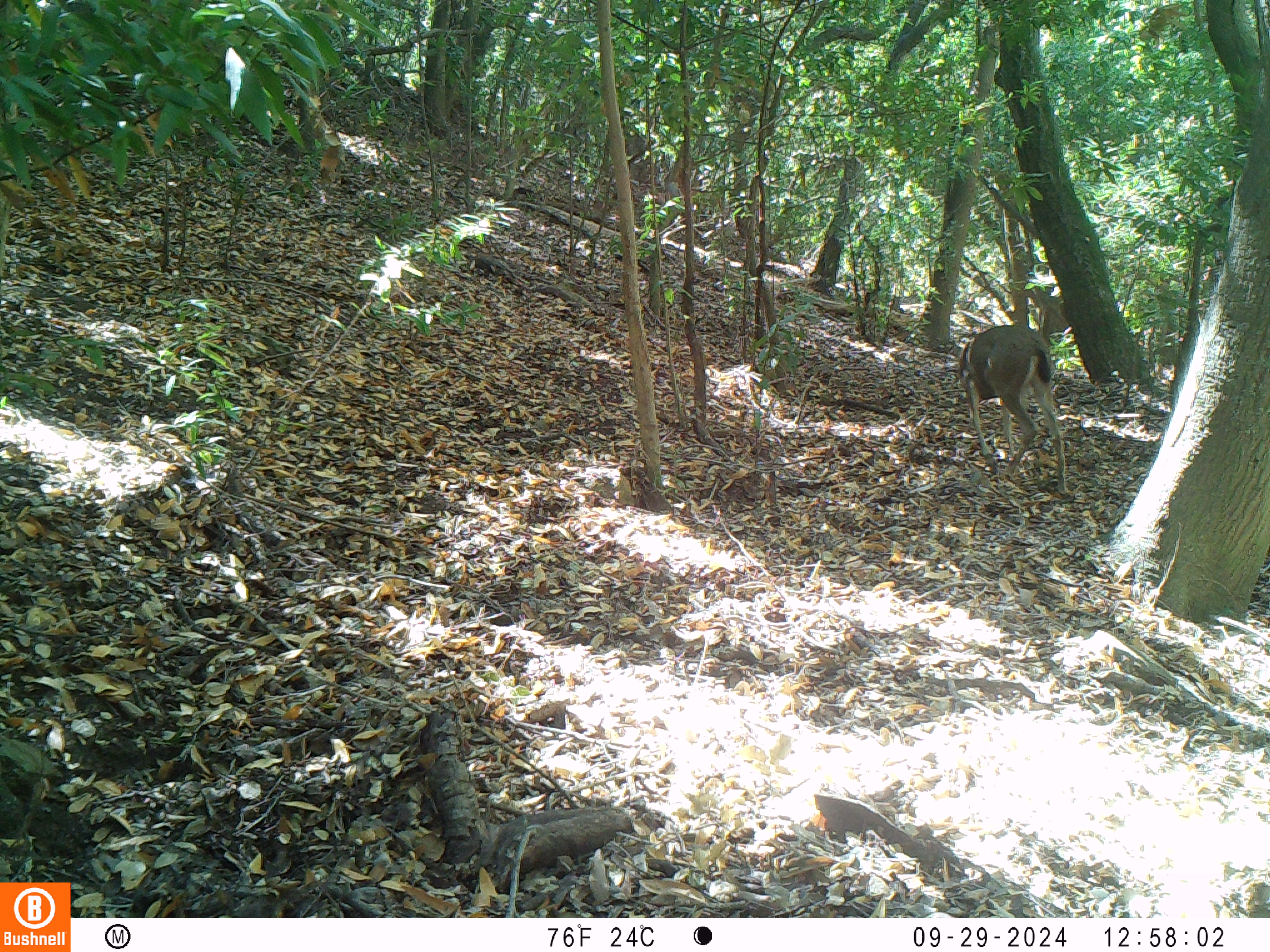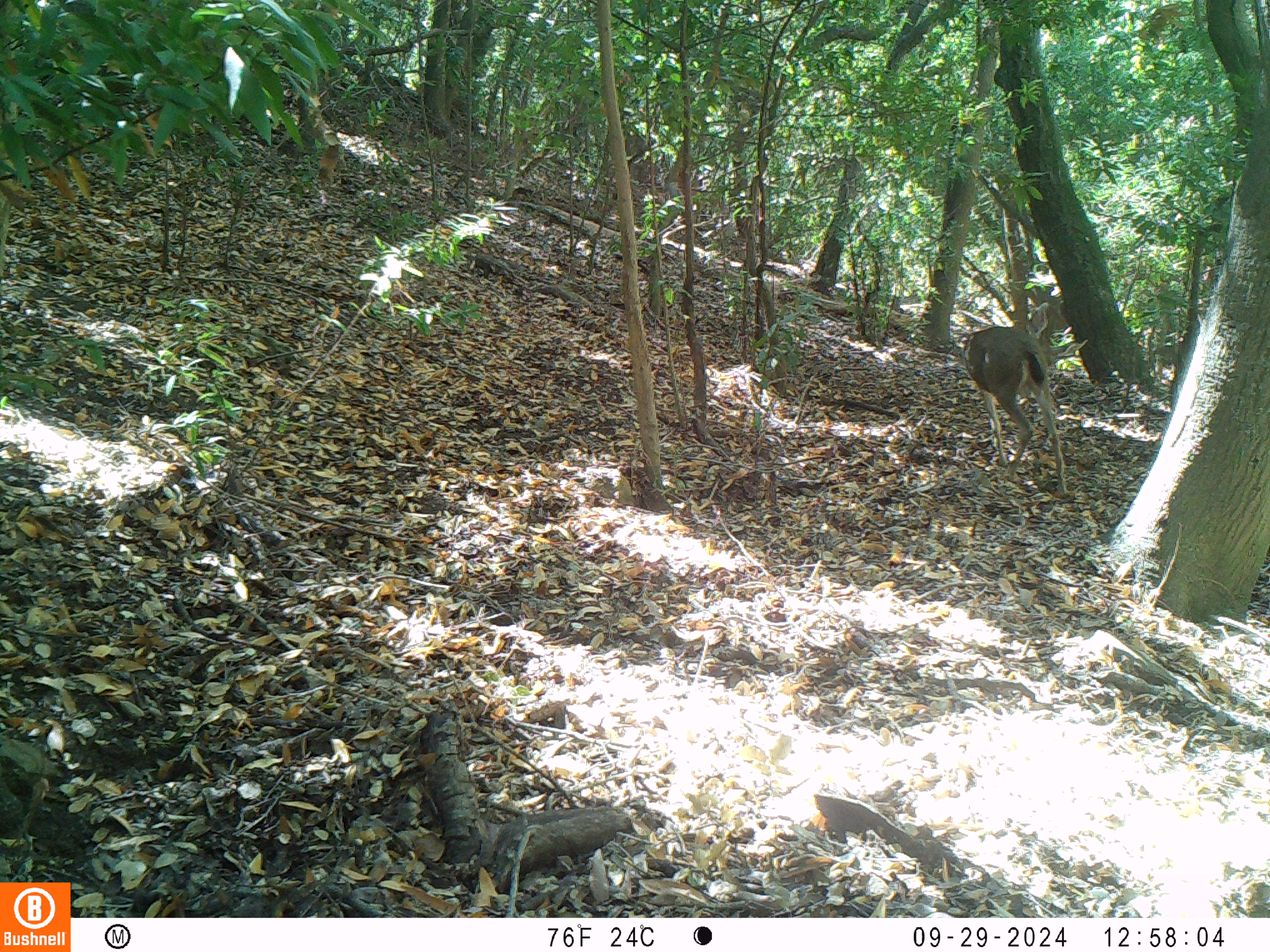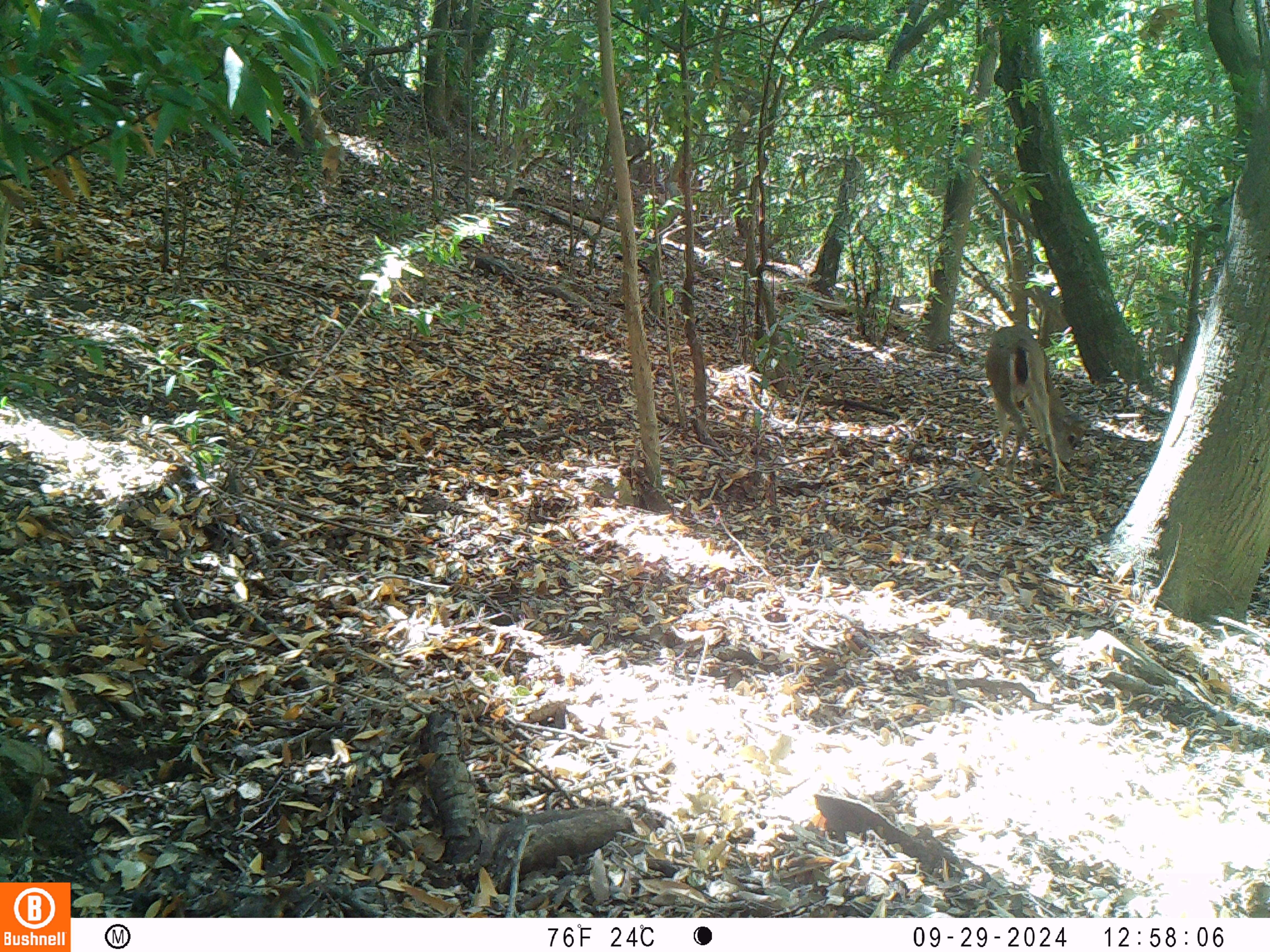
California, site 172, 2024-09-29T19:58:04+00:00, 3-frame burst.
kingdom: Animalia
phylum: Chordata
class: Mammalia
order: Artiodactyla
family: Cervidae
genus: Odocoileus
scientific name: Odocoileus hemionus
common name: mule deer